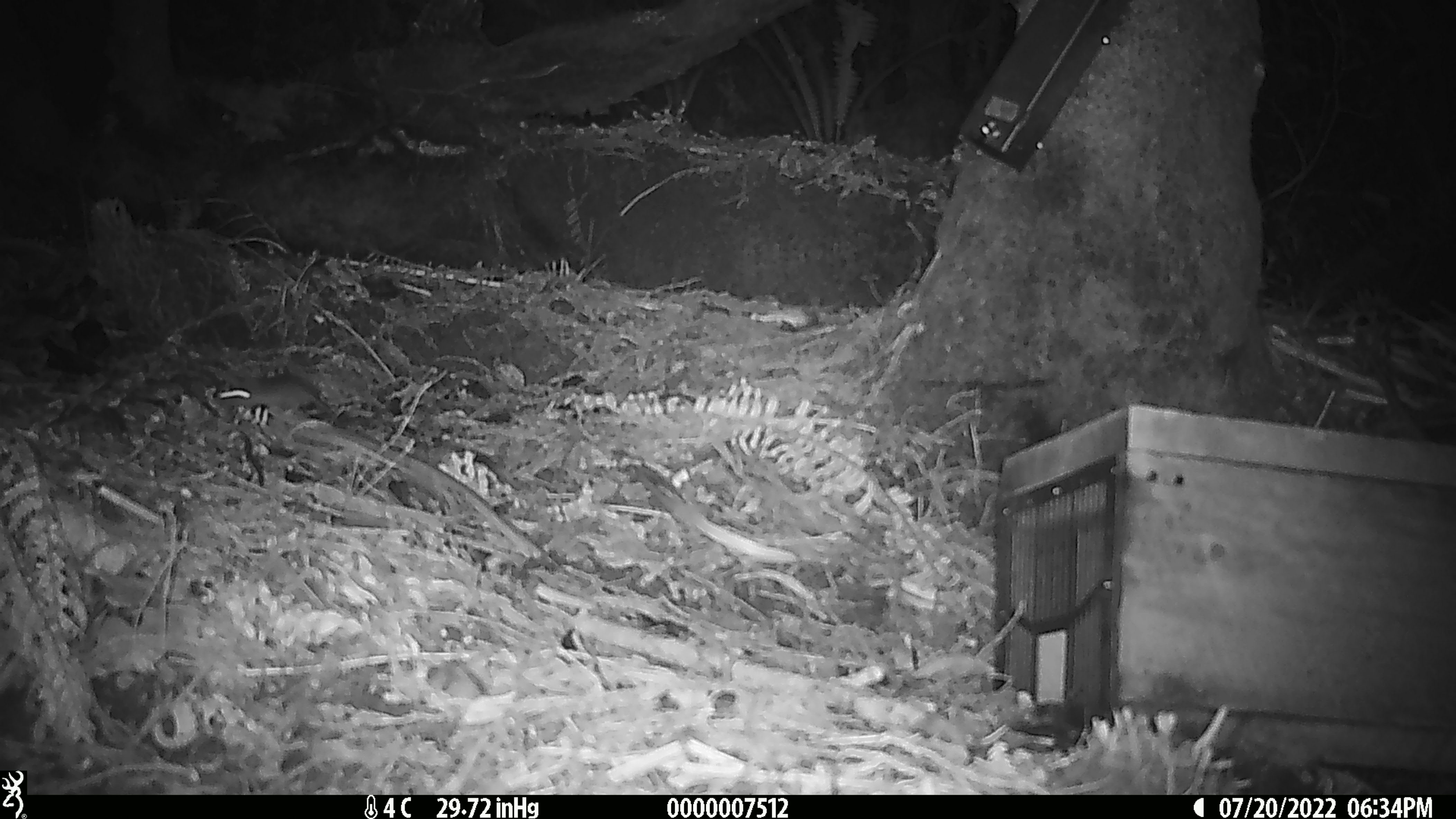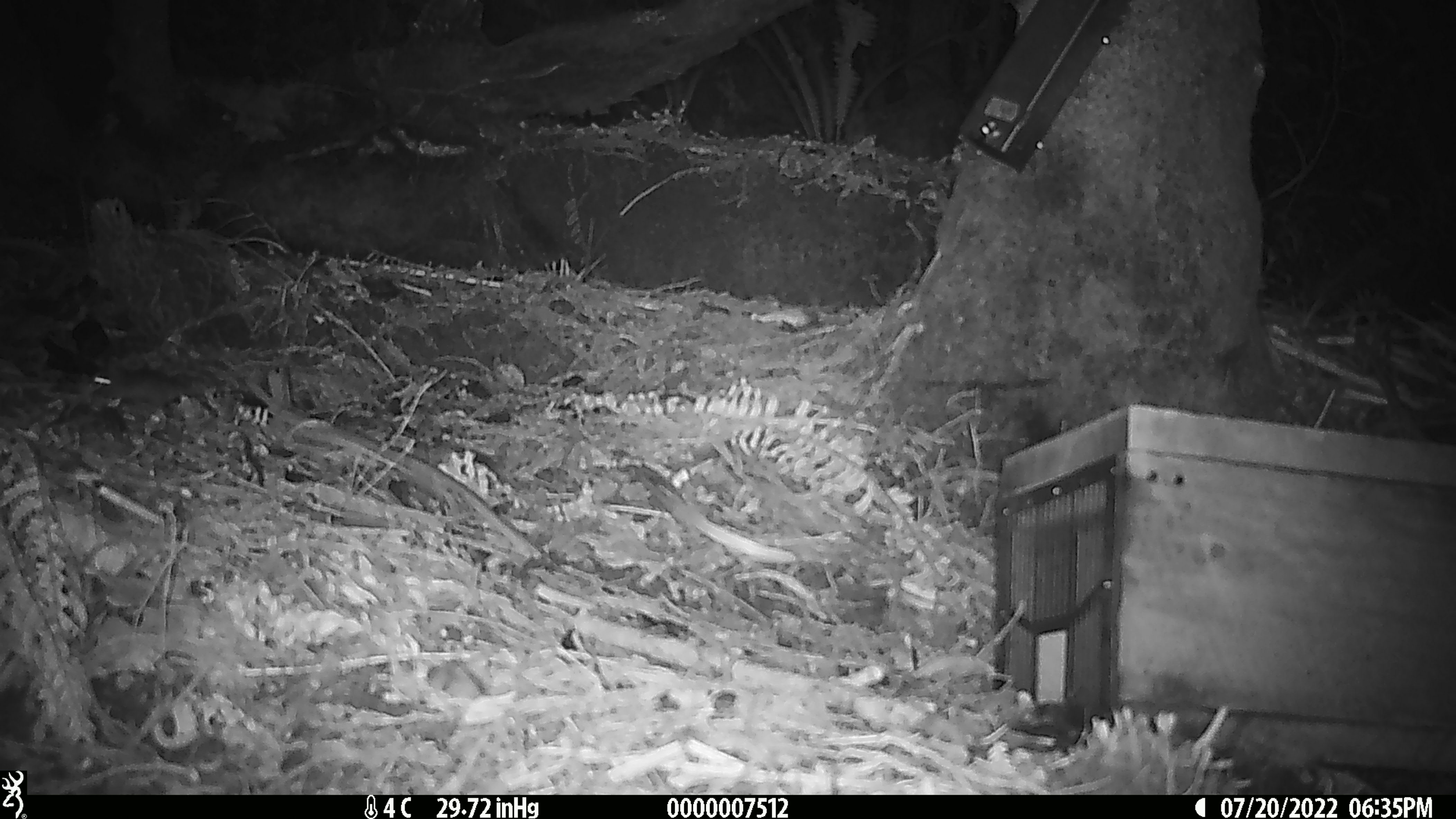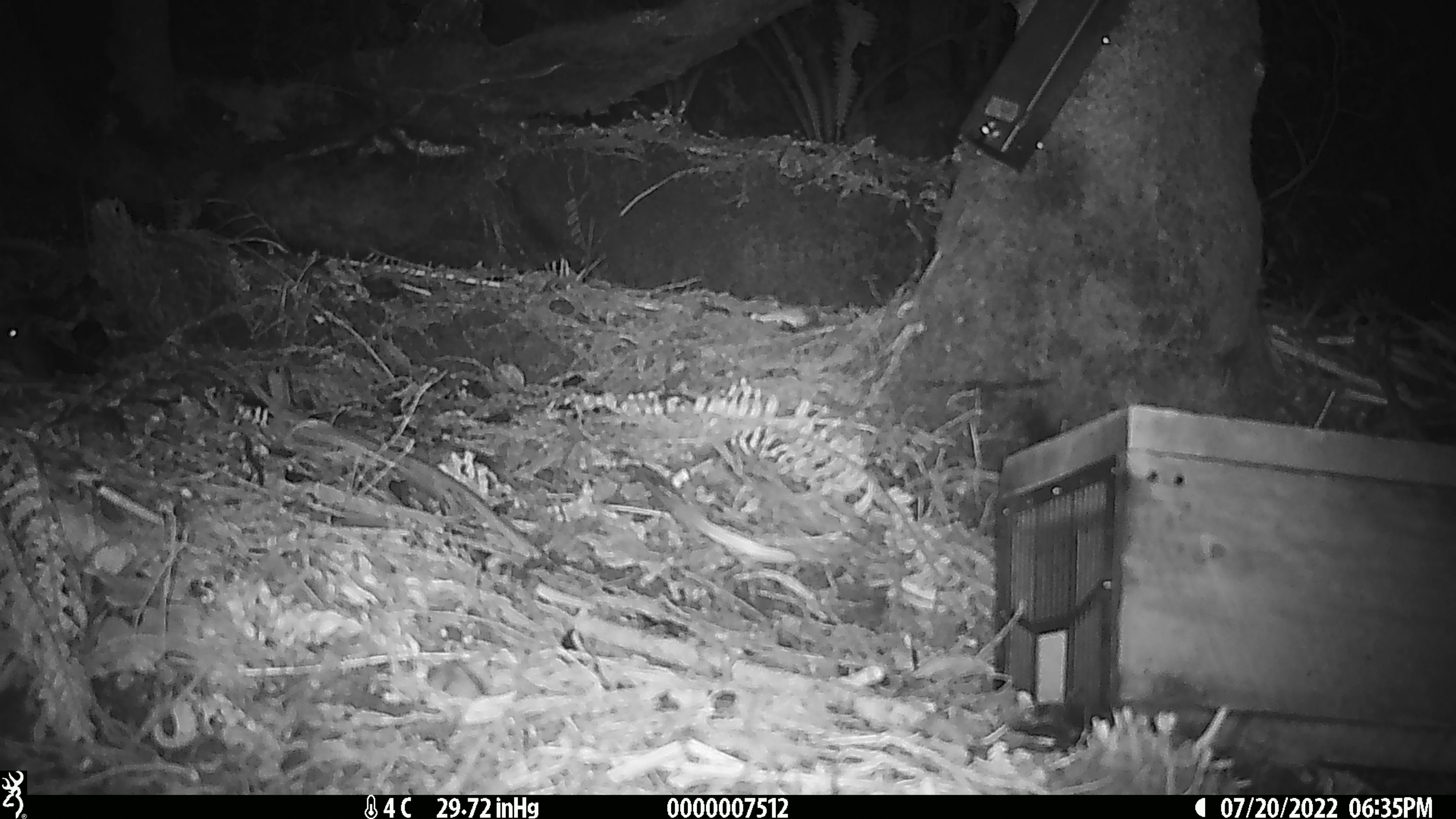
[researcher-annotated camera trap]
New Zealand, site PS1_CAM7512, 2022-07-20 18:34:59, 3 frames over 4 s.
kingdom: Animalia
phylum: Chordata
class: Mammalia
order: Rodentia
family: Muridae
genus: Mus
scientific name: Mus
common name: mouse